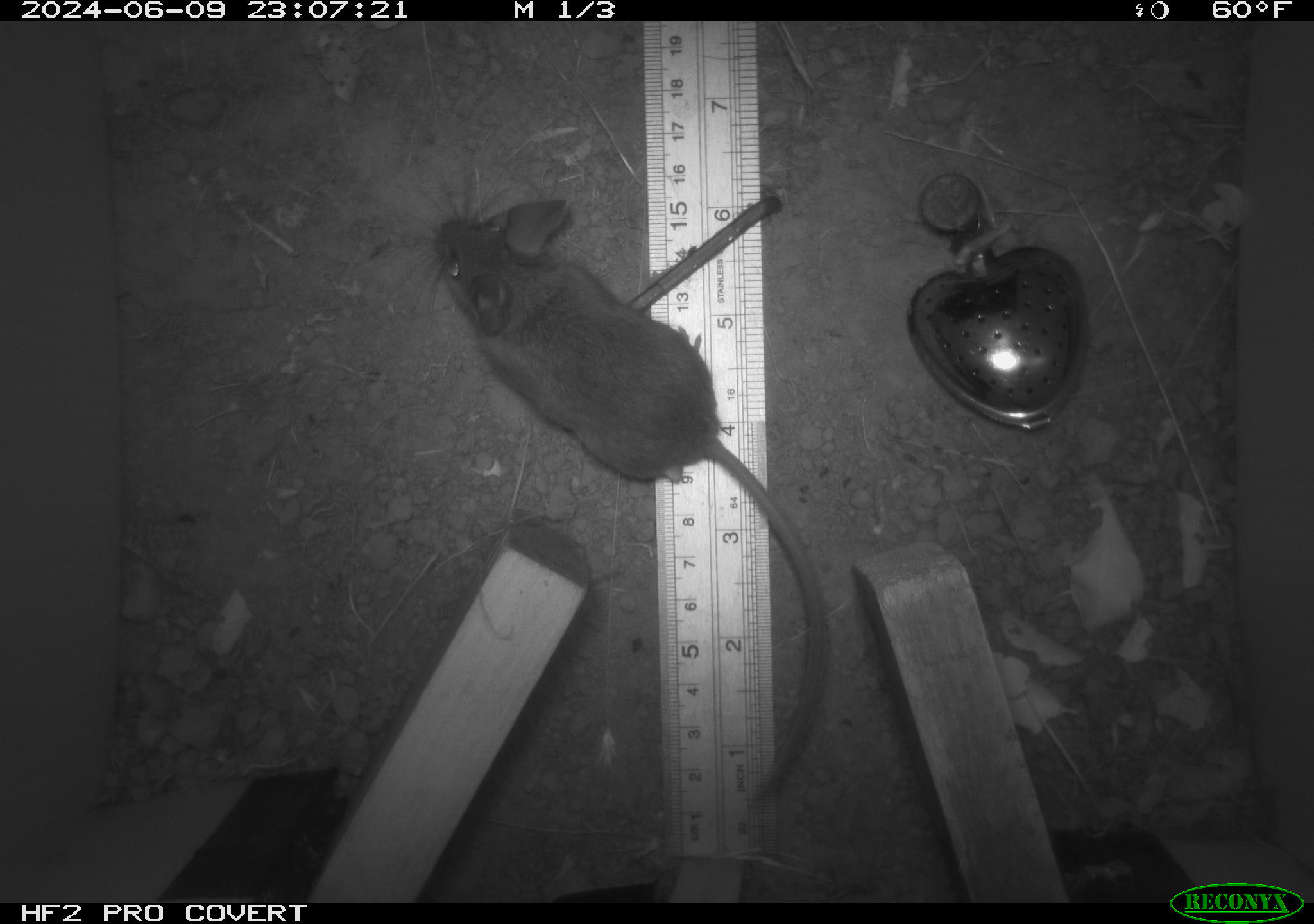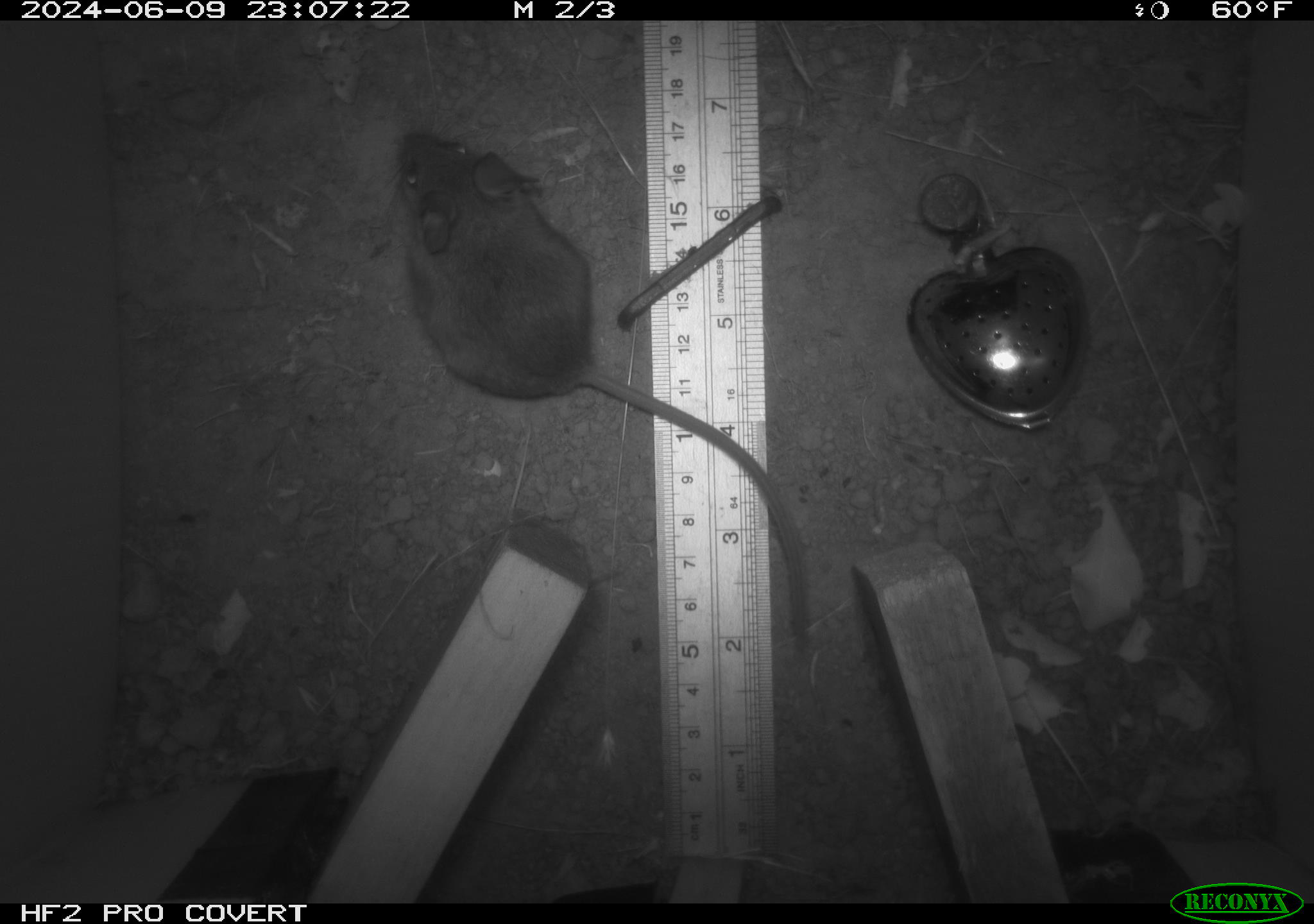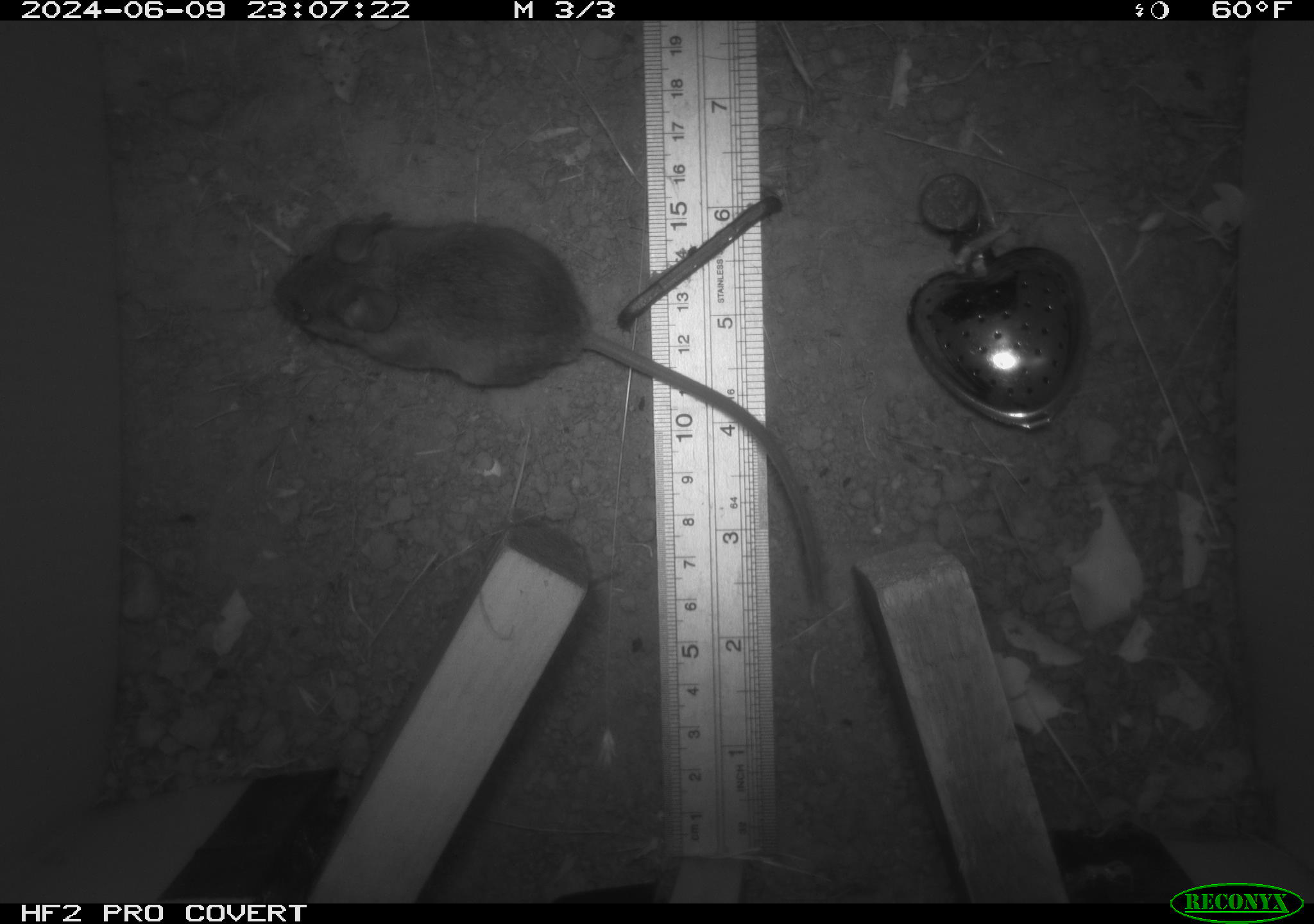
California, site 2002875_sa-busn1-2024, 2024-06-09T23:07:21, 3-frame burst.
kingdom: Animalia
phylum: Chordata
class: Mammalia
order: Rodentia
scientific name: Rodentia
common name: rodent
Rodent (Rodentia).